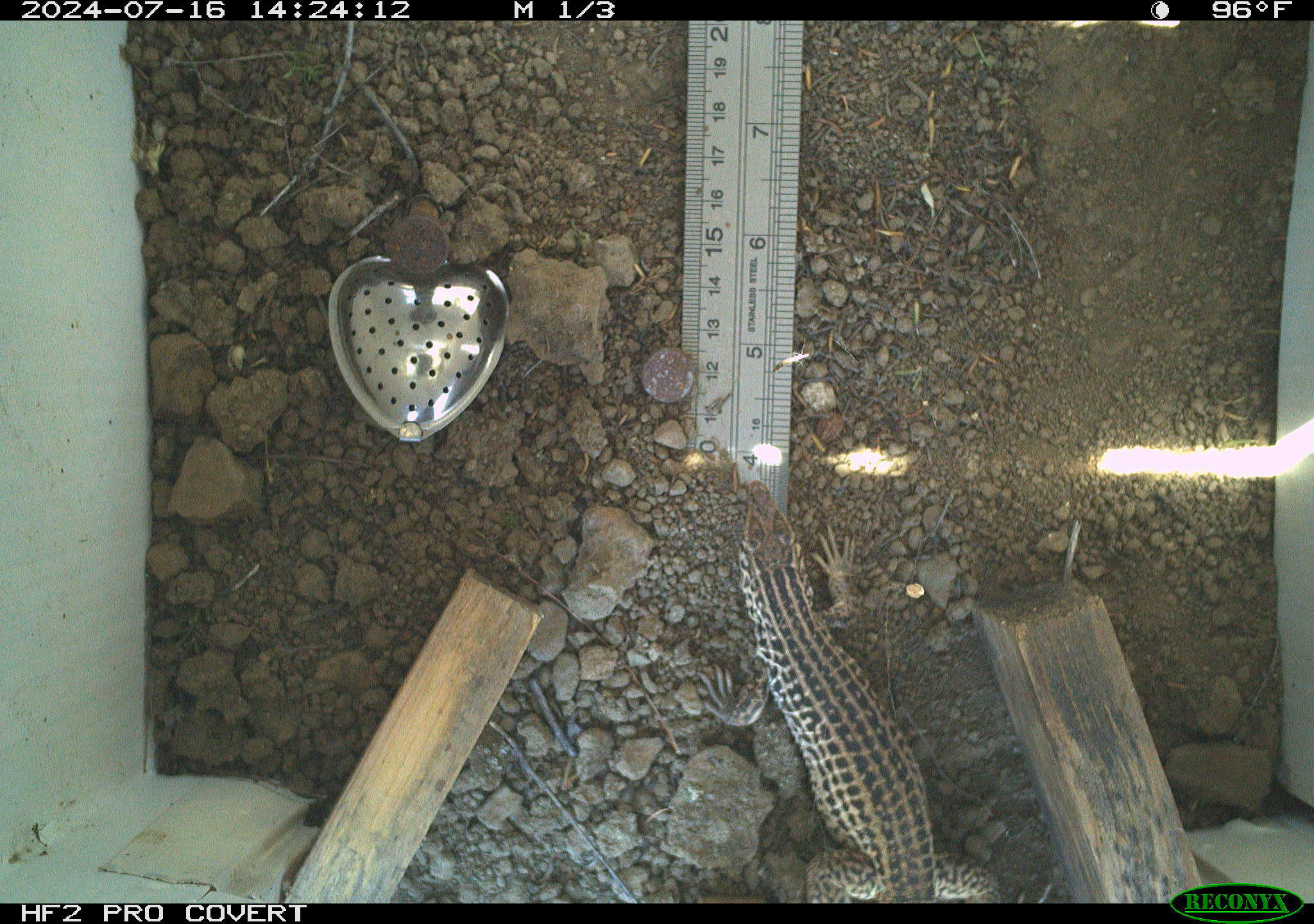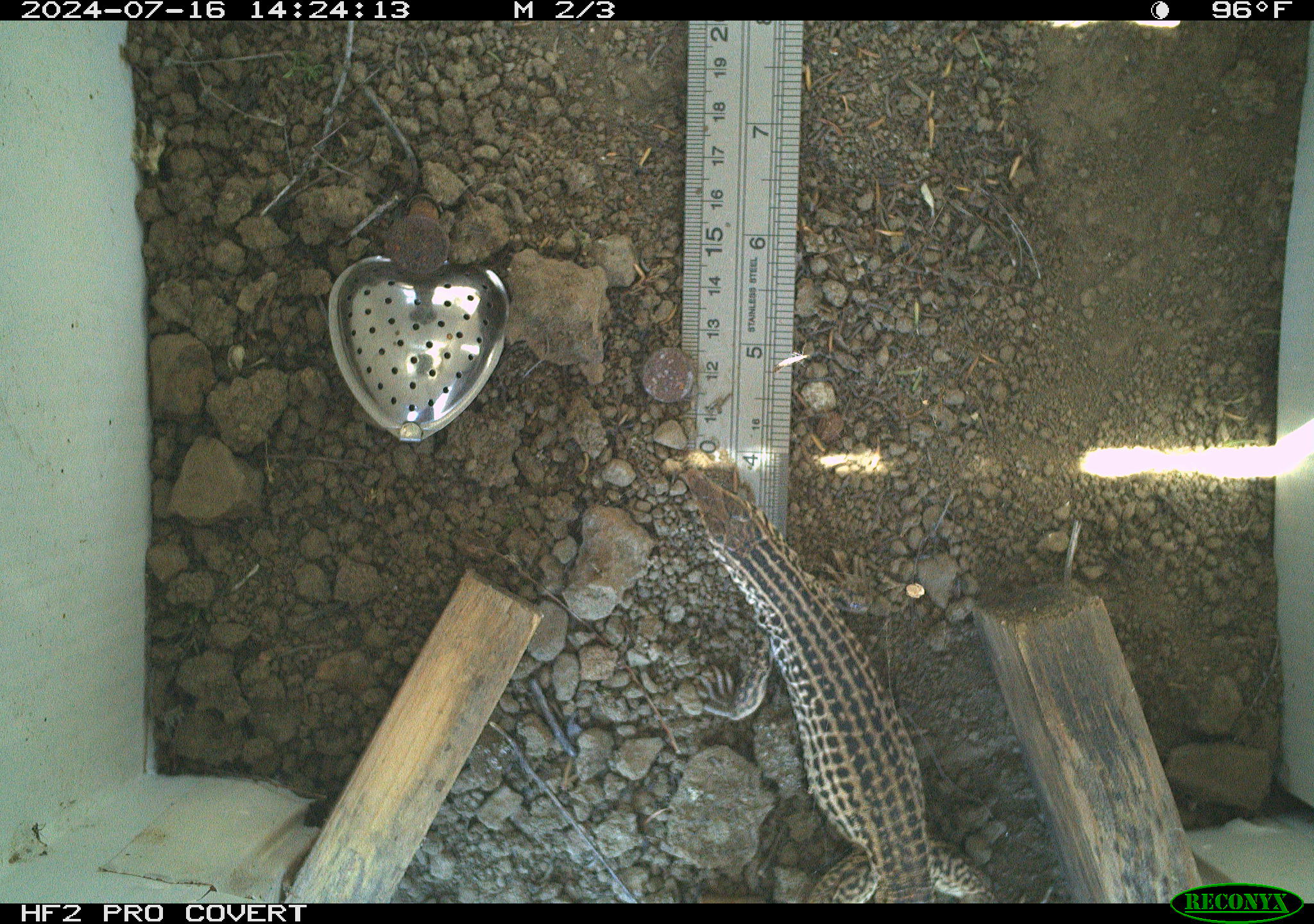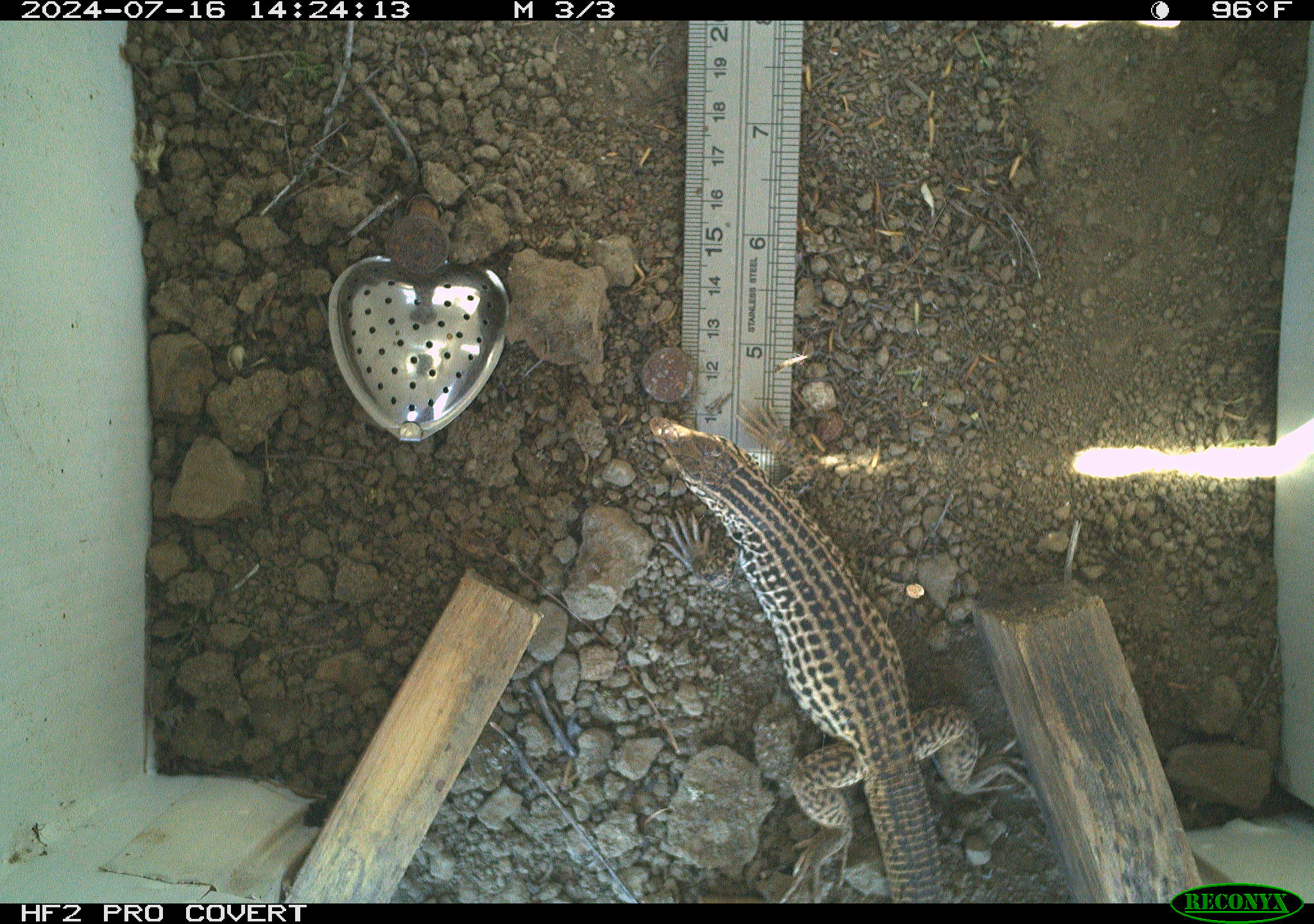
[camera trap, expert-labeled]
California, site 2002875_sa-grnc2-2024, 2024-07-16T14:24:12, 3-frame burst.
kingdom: Animalia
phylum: Chordata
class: Reptilia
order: Squamata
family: Teiidae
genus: Aspidoscelis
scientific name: Aspidoscelis tigris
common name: western whiptail